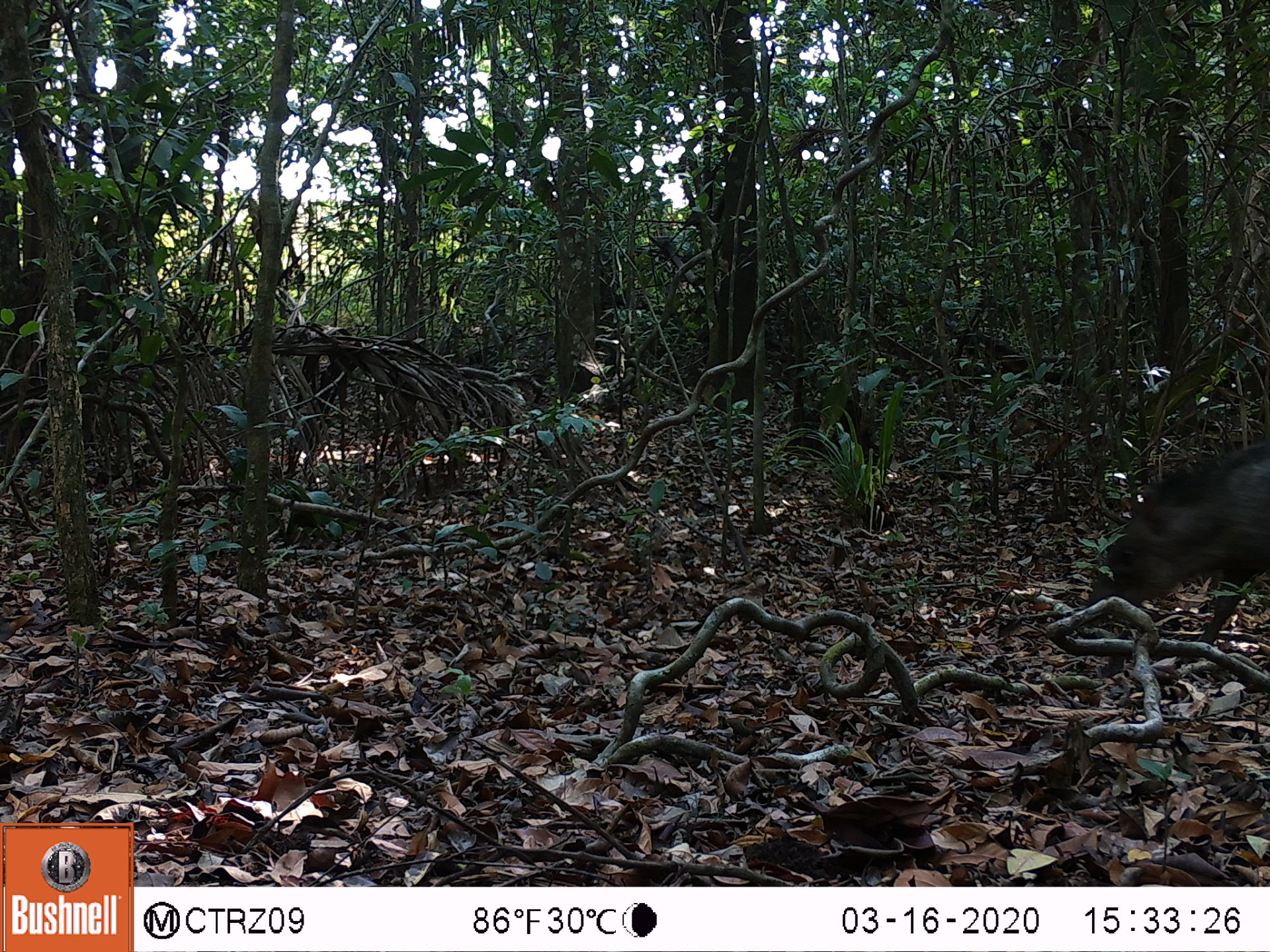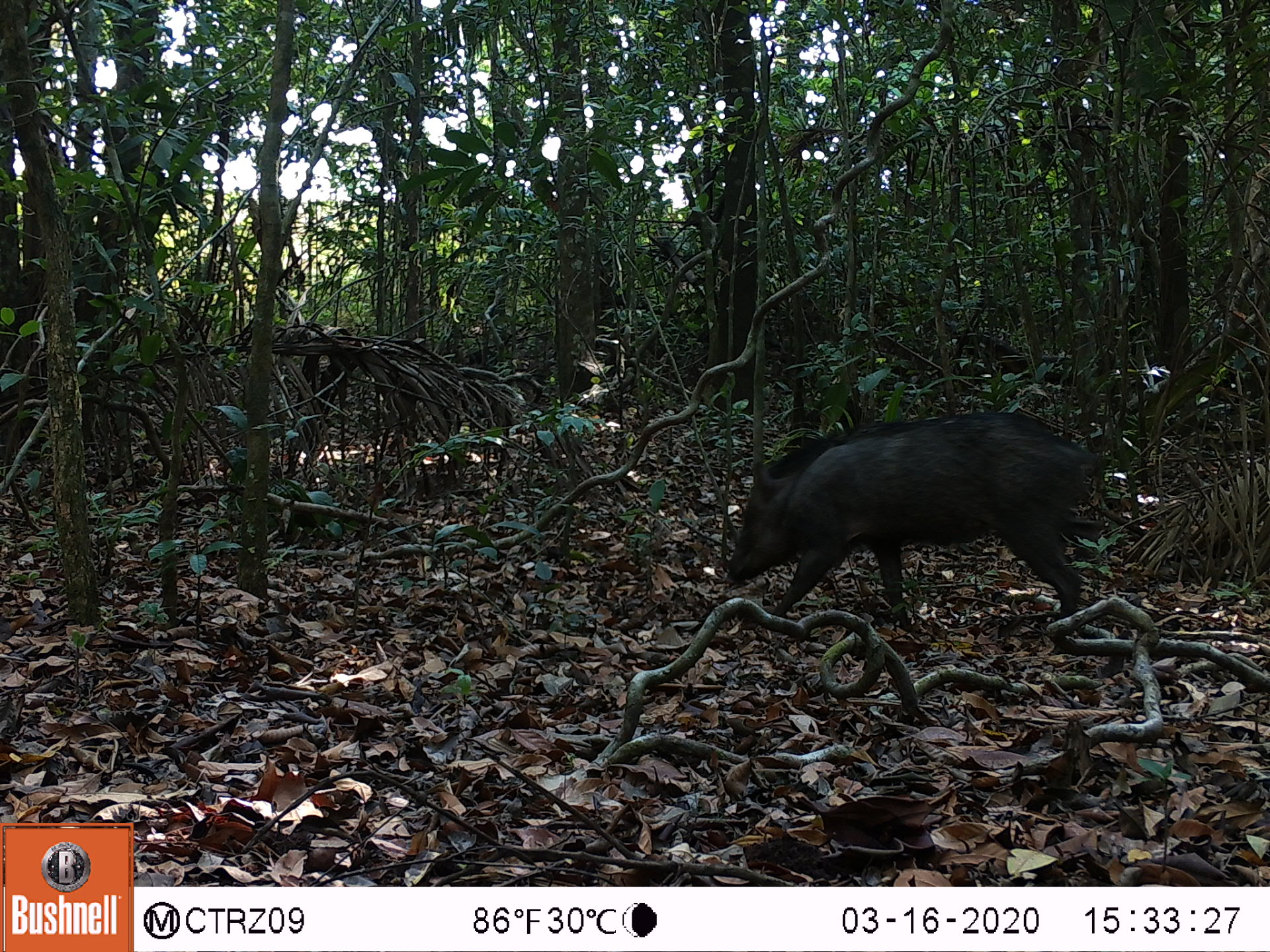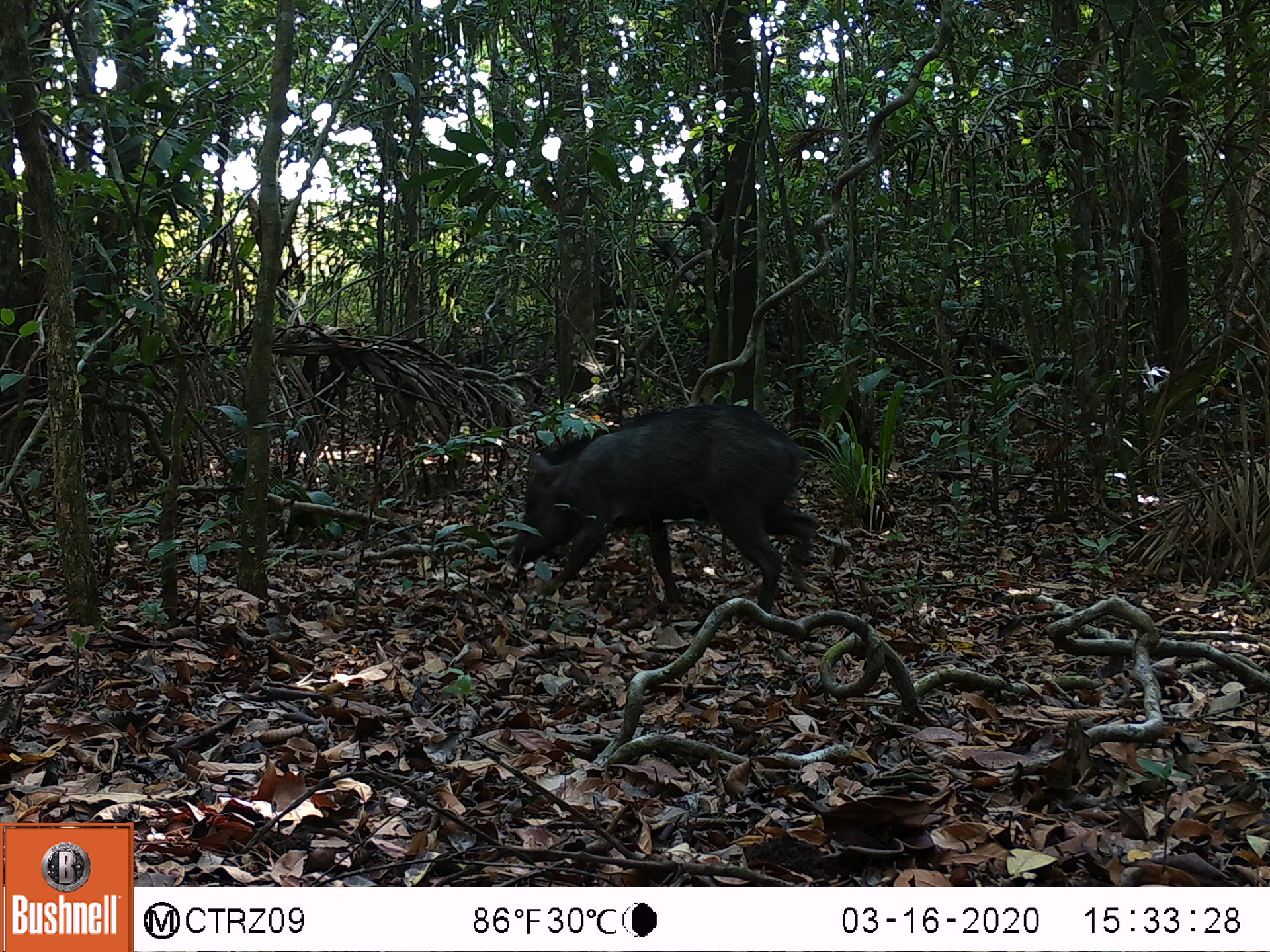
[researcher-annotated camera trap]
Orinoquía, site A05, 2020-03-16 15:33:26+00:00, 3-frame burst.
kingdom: Animalia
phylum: Chordata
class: Mammalia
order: Artiodactyla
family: Tayassuidae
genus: Pecari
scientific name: Pecari tajacu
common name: collared peccary